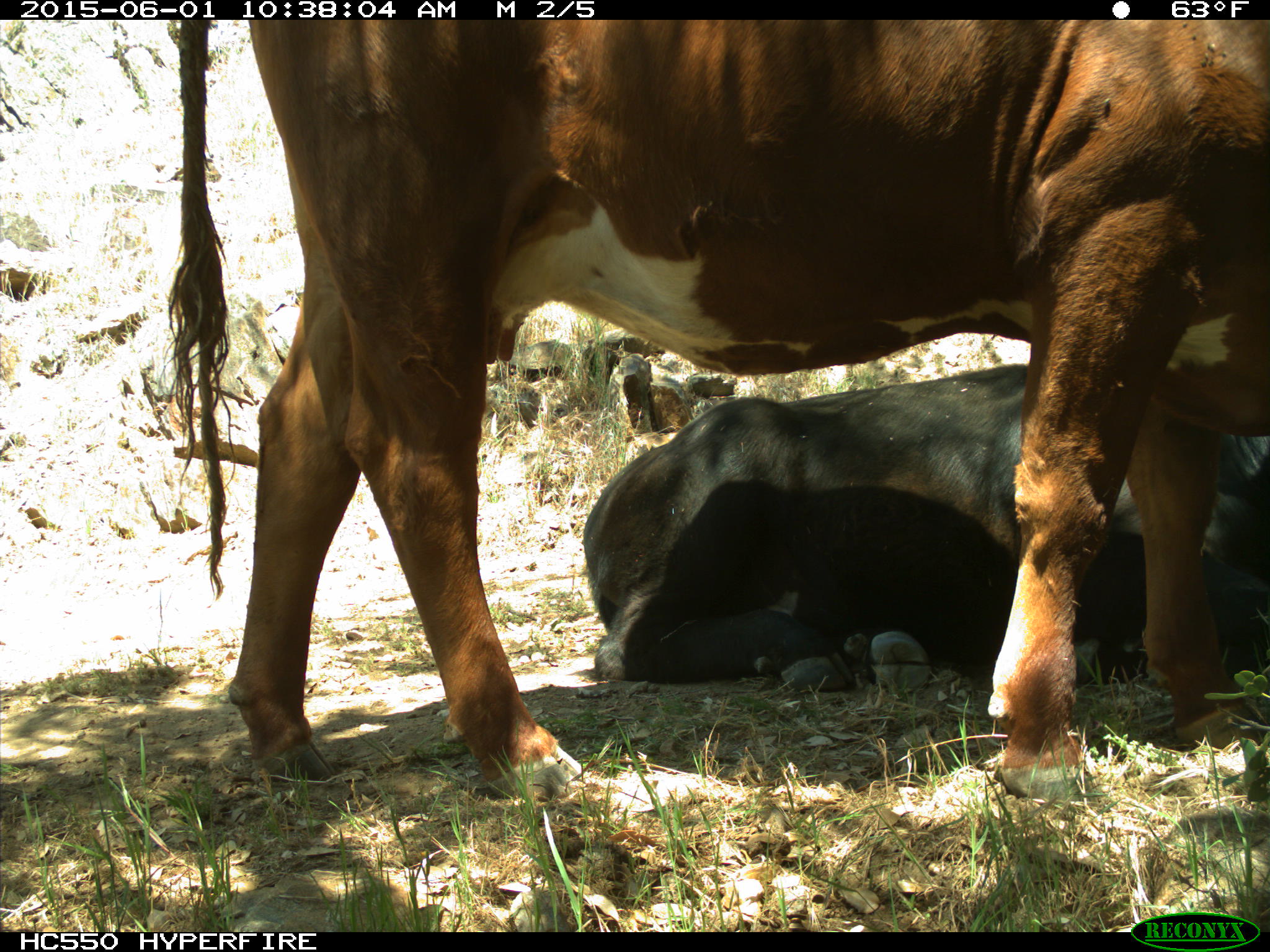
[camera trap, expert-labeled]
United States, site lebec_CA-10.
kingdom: Animalia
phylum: Chordata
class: Mammalia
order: Artiodactyla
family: Bovidae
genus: Bos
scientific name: Bos taurus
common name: domestic cow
Bos taurus (domestic cow).